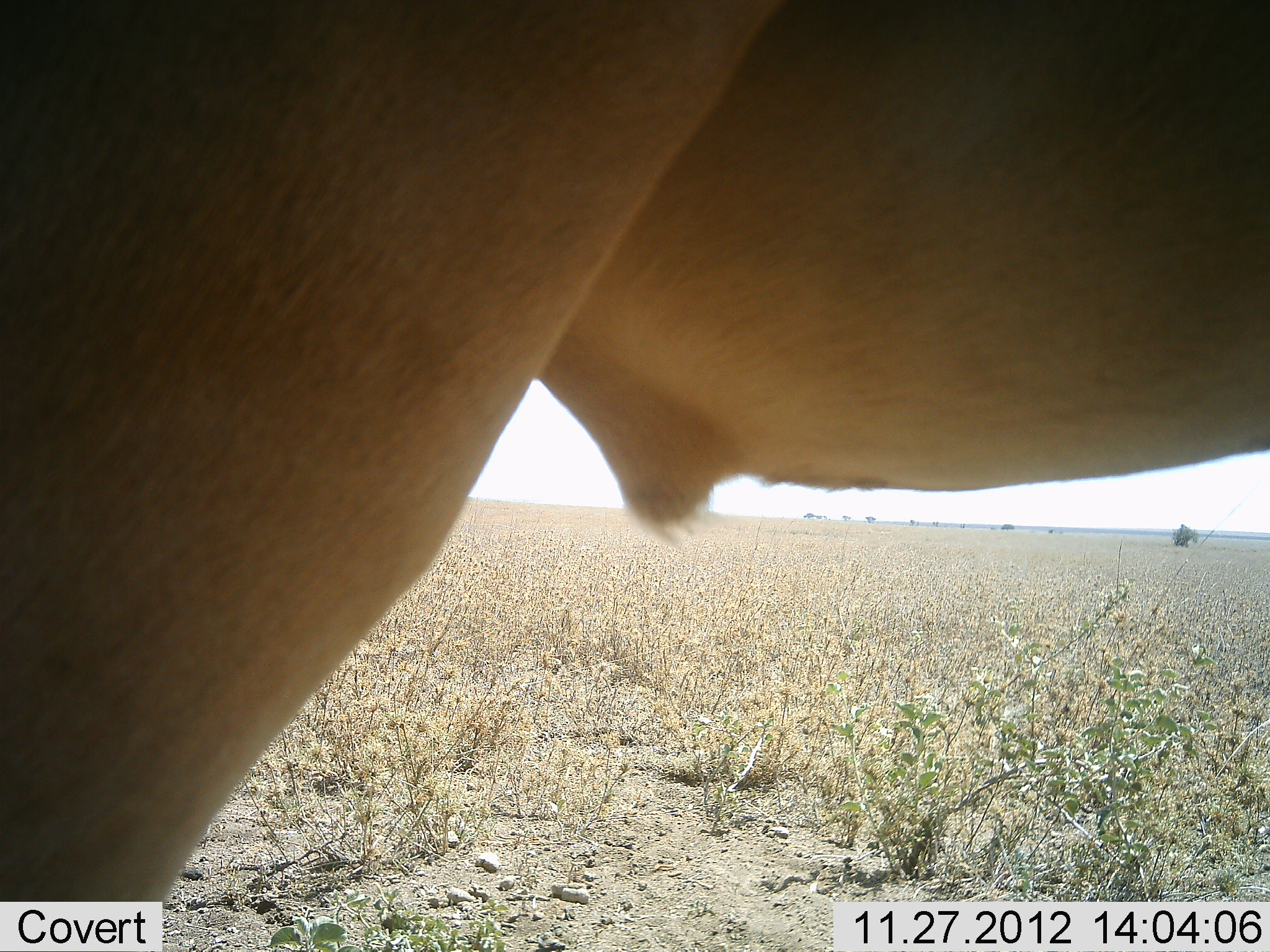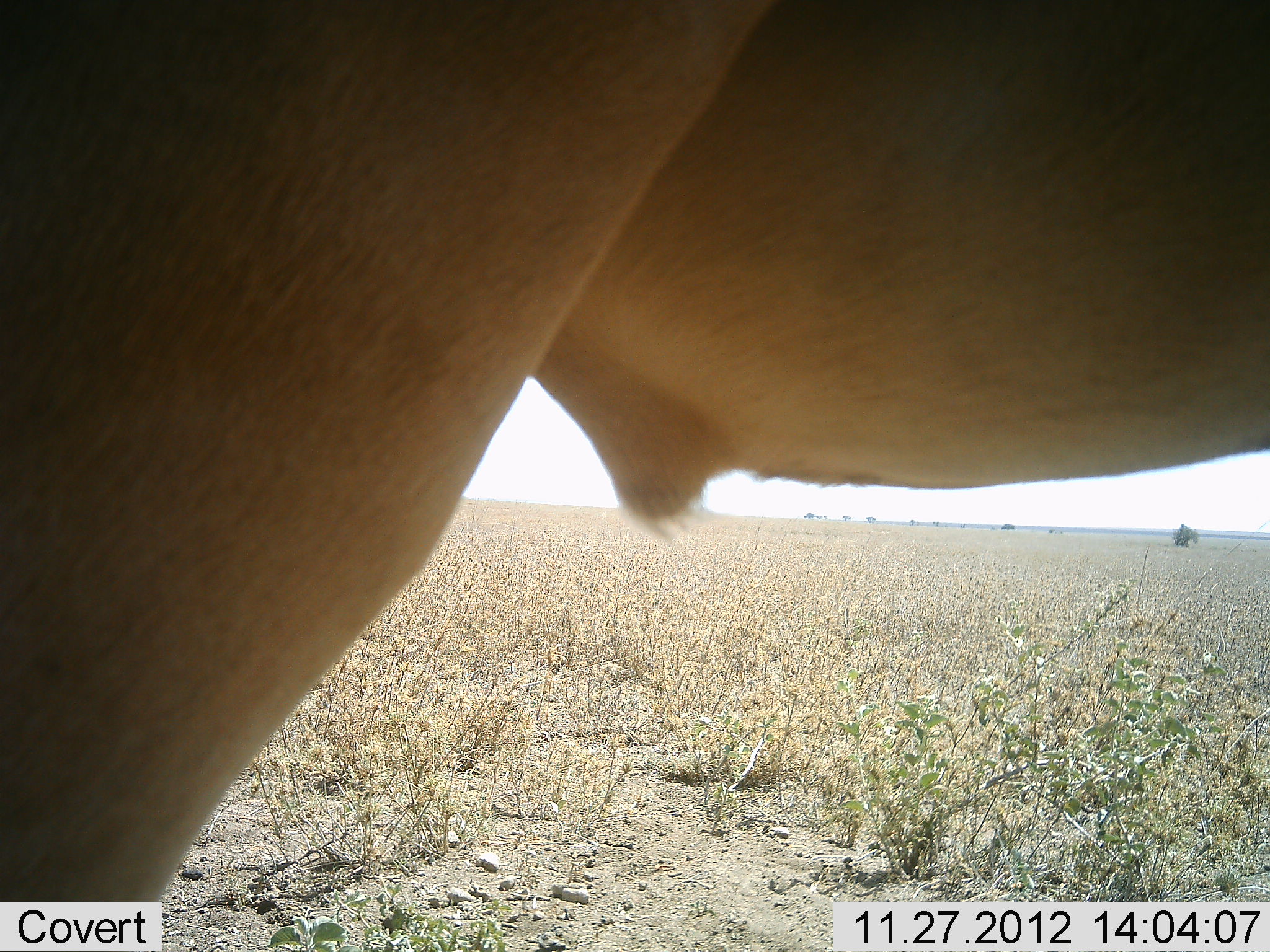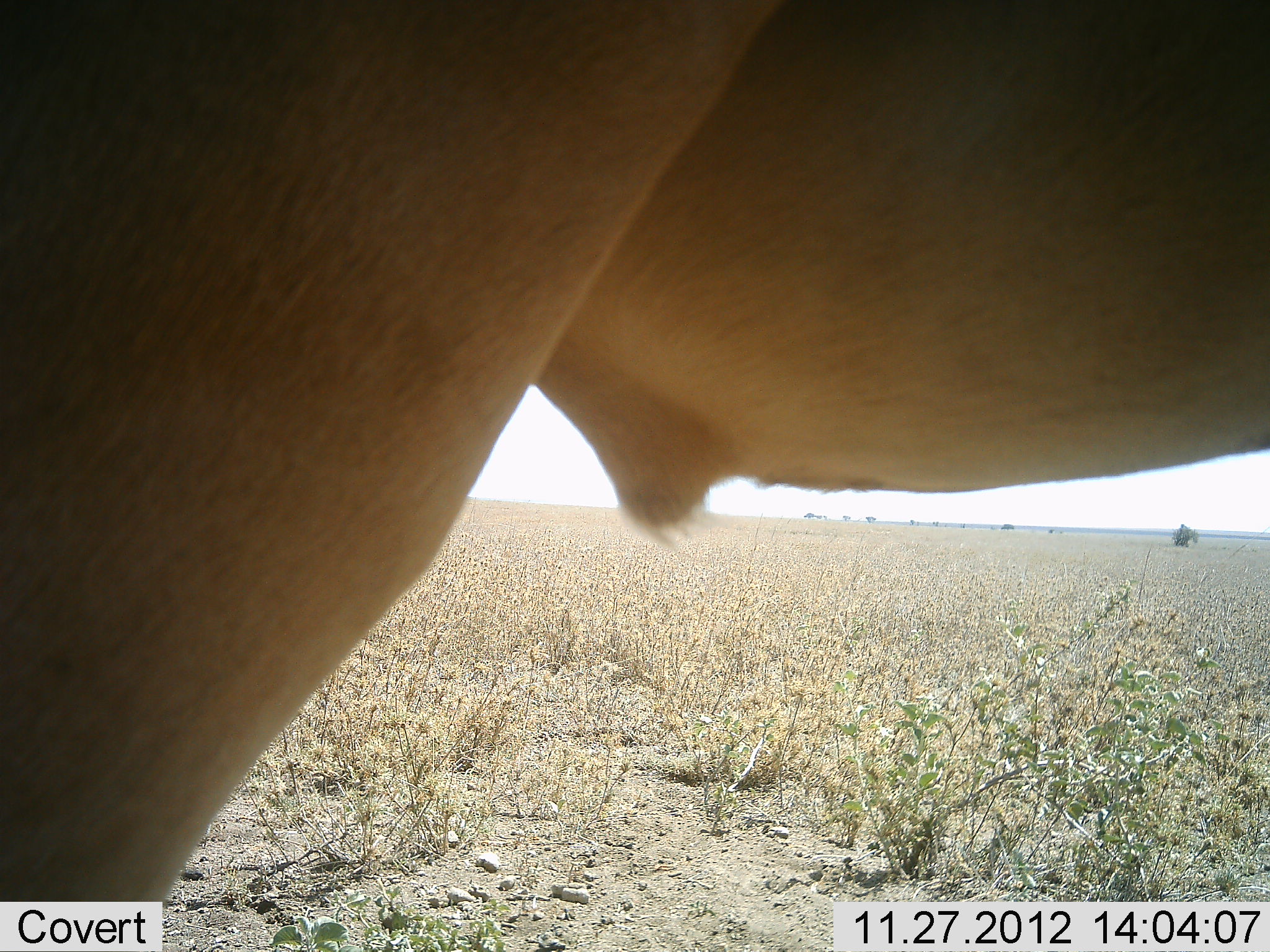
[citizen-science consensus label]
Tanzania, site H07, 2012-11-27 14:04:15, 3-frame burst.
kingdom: Animalia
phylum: Chordata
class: Mammalia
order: Artiodactyla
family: Bovidae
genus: Alcelaphus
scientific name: Alcelaphus buselaphus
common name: hartebeest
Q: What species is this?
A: Hartebeest (Alcelaphus buselaphus).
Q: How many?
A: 1.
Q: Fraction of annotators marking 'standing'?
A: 100%.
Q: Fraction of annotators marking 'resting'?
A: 0%.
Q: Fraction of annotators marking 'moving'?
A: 0%.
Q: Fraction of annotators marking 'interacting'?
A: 0%.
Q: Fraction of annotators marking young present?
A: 0%.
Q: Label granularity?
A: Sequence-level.